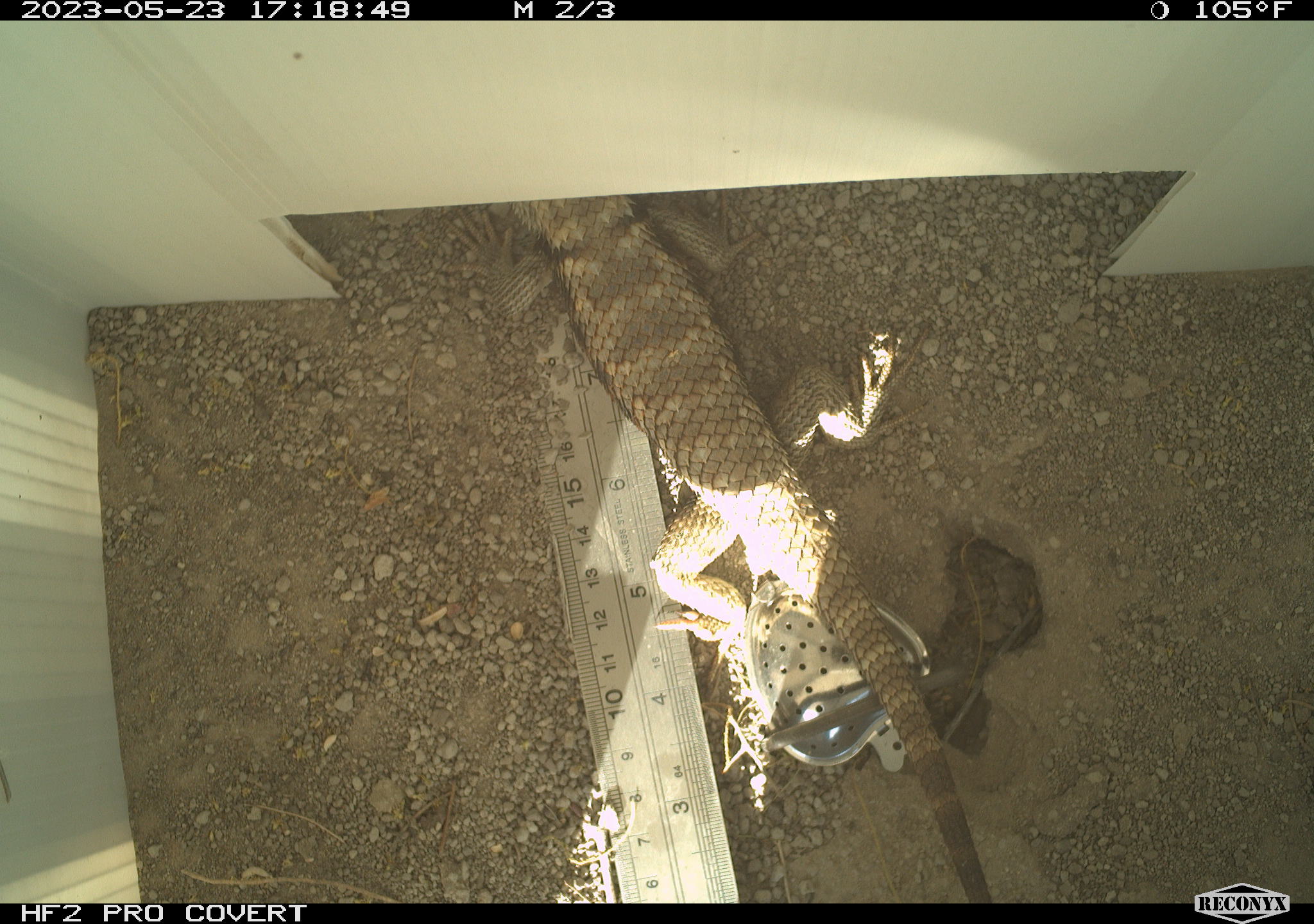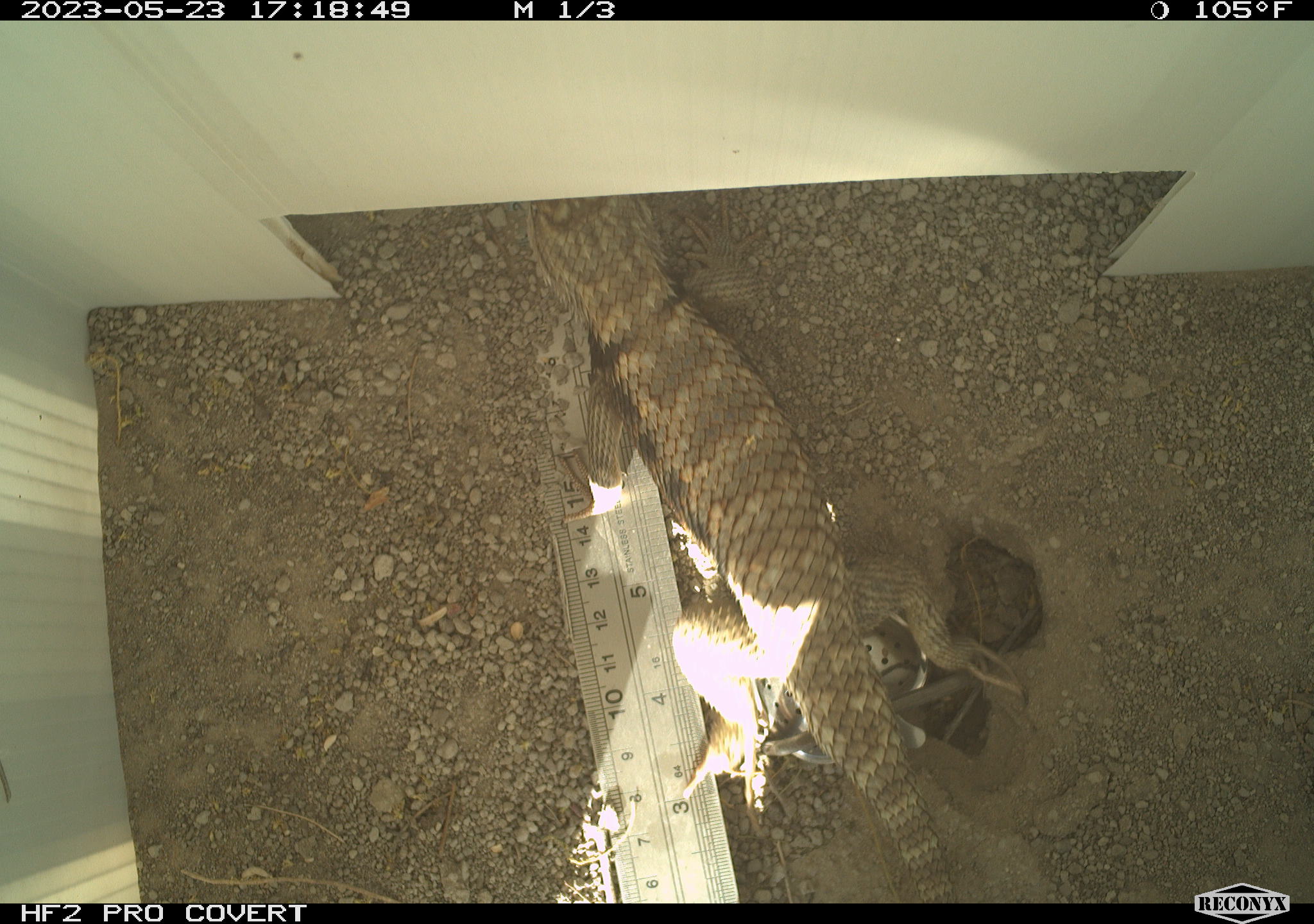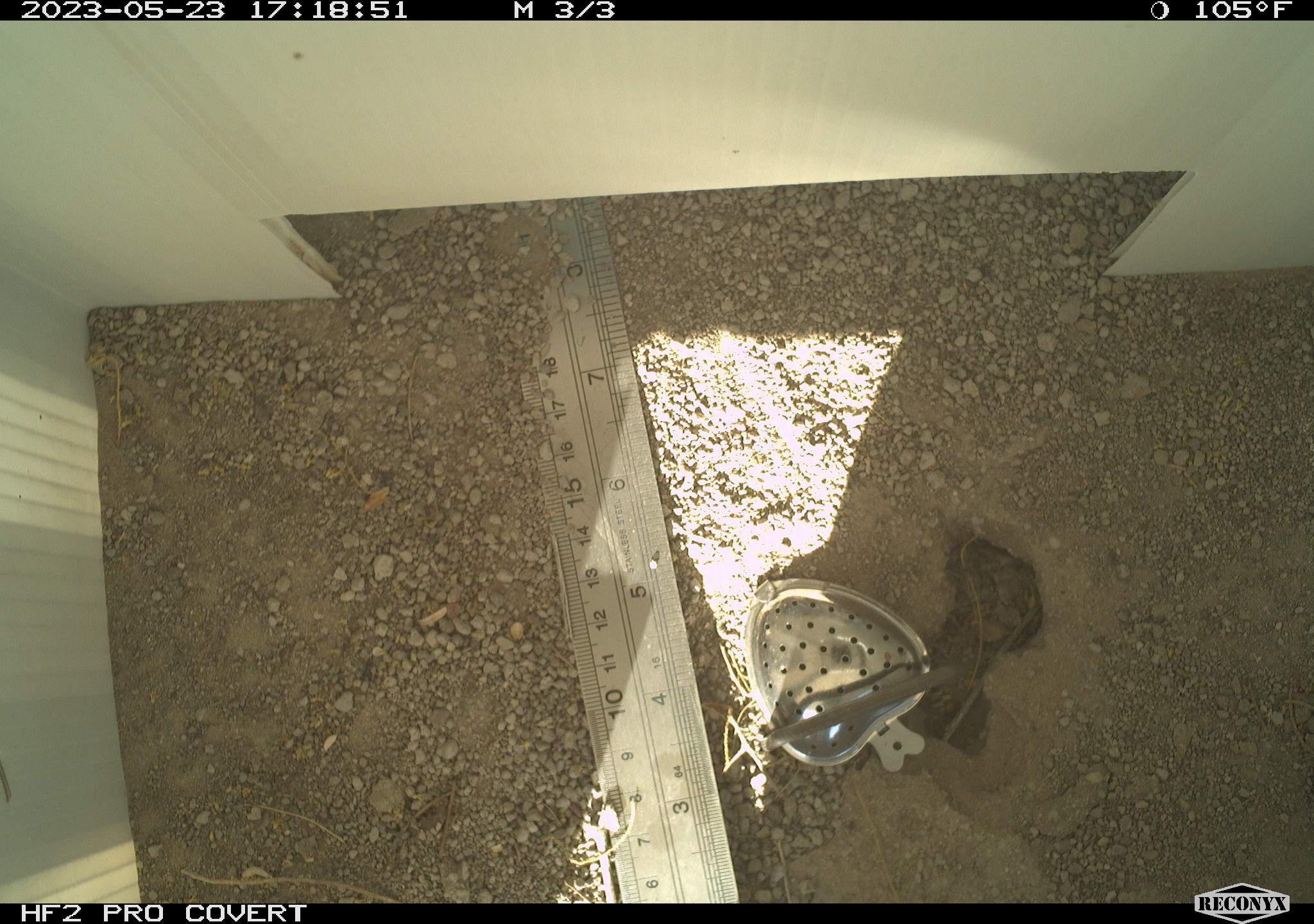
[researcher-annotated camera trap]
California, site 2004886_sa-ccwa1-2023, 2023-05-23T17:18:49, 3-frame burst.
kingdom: Animalia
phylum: Chordata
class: Reptilia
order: Squamata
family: Phrynosomatidae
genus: Sceloporus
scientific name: Sceloporus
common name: spiny lizards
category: sceloporus species